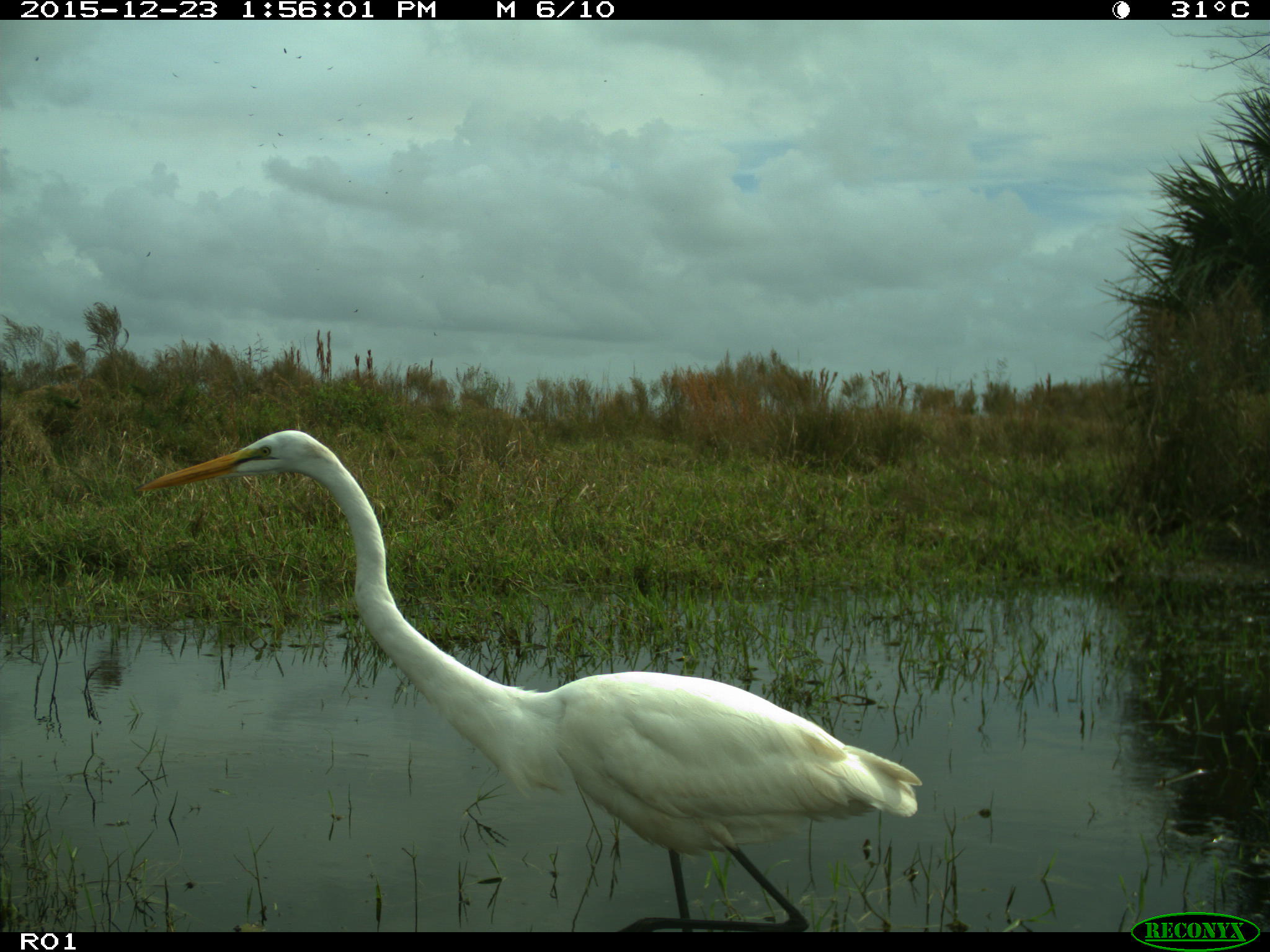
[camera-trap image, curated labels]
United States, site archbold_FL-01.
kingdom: Animalia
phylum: Chordata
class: Aves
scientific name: Aves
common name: birds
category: unidentified bird